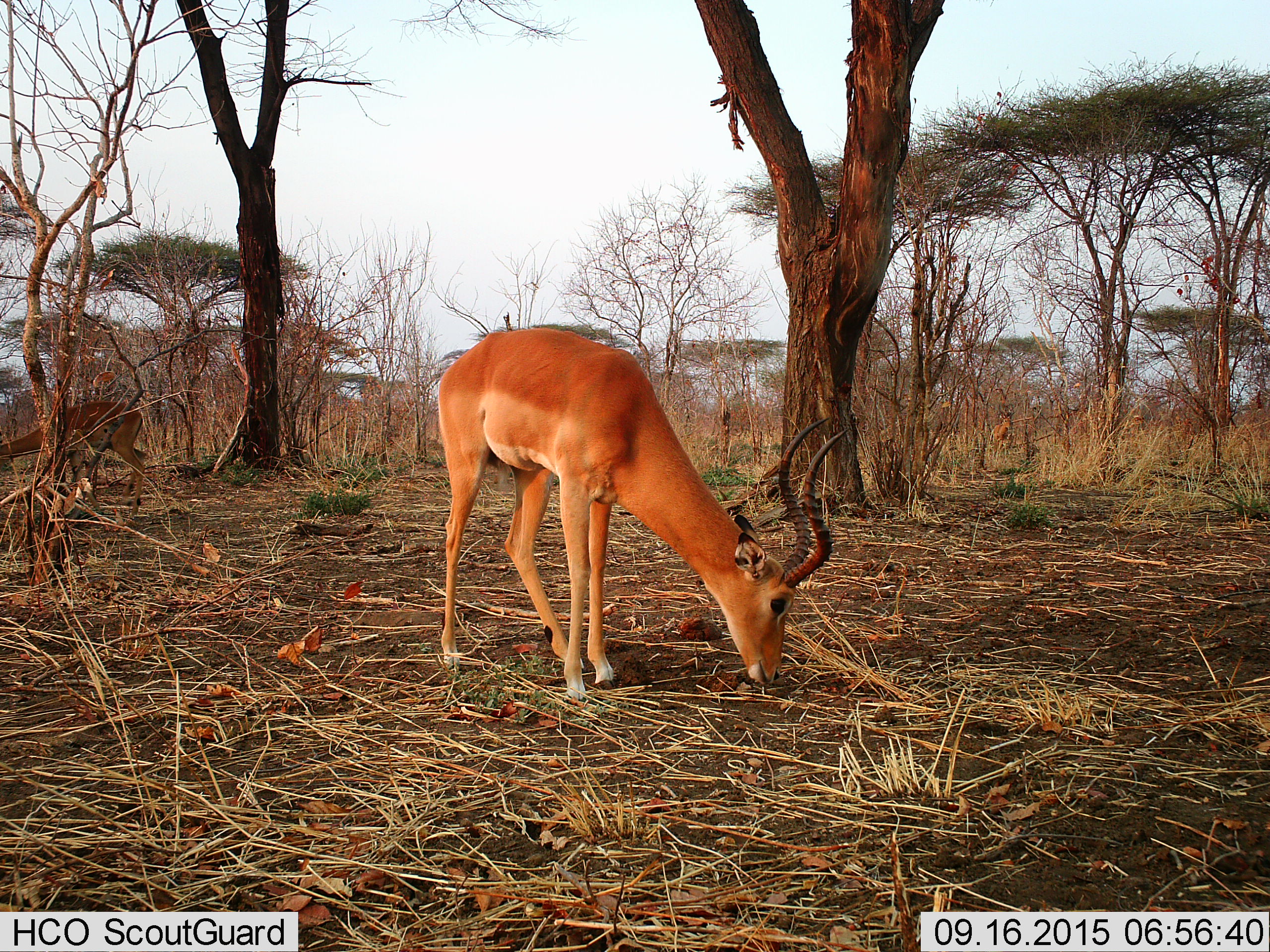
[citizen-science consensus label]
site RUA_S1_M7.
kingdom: Animalia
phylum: Chordata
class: Mammalia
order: Artiodactyla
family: Bovidae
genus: Aepyceros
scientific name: Aepyceros melampus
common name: impala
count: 3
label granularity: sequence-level